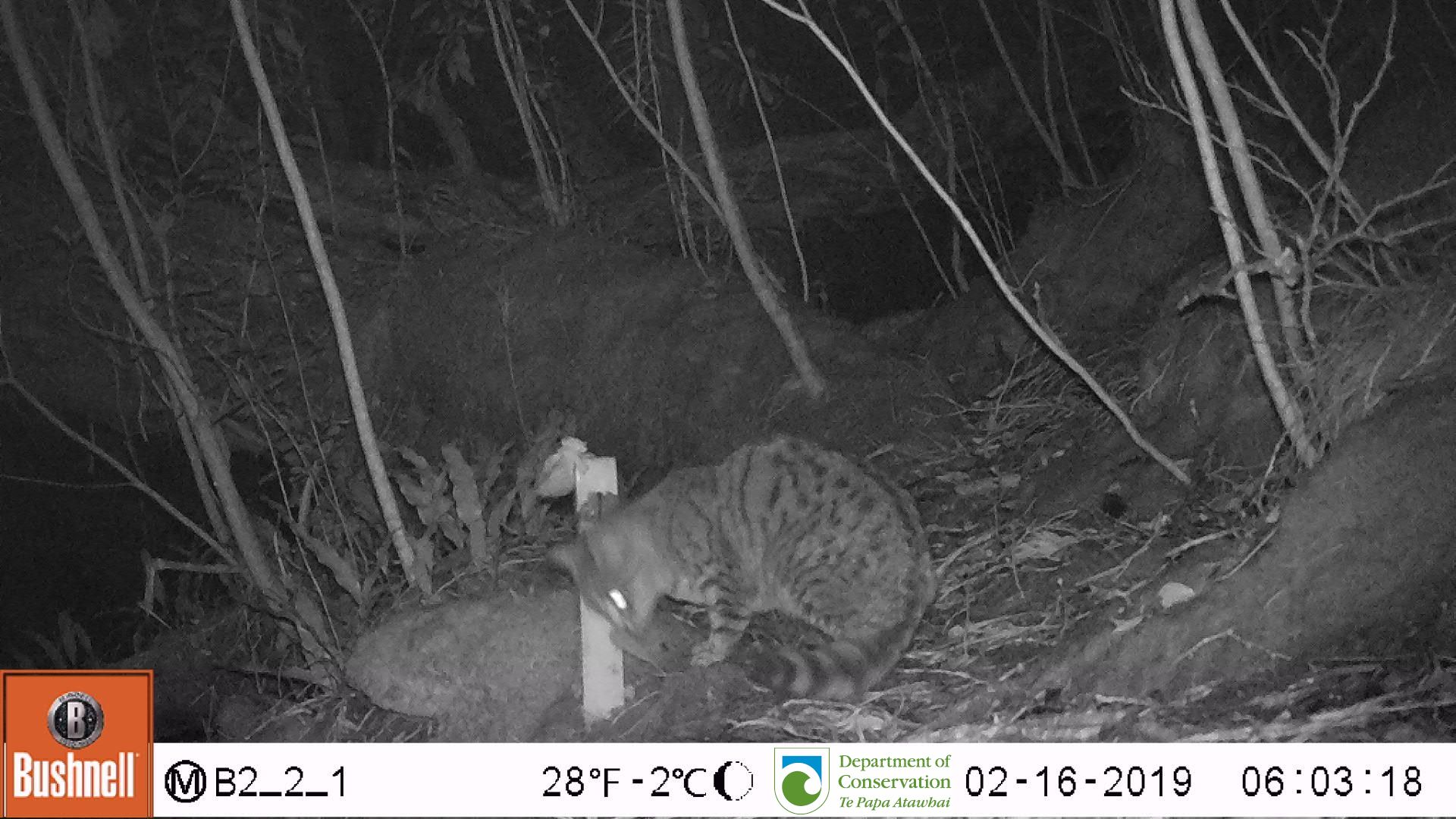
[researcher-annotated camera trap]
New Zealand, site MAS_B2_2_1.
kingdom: Animalia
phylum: Chordata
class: Mammalia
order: Carnivora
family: Felidae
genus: Felis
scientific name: Felis catus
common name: domestic cat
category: cat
Cat (domestic cat) (Felis catus).